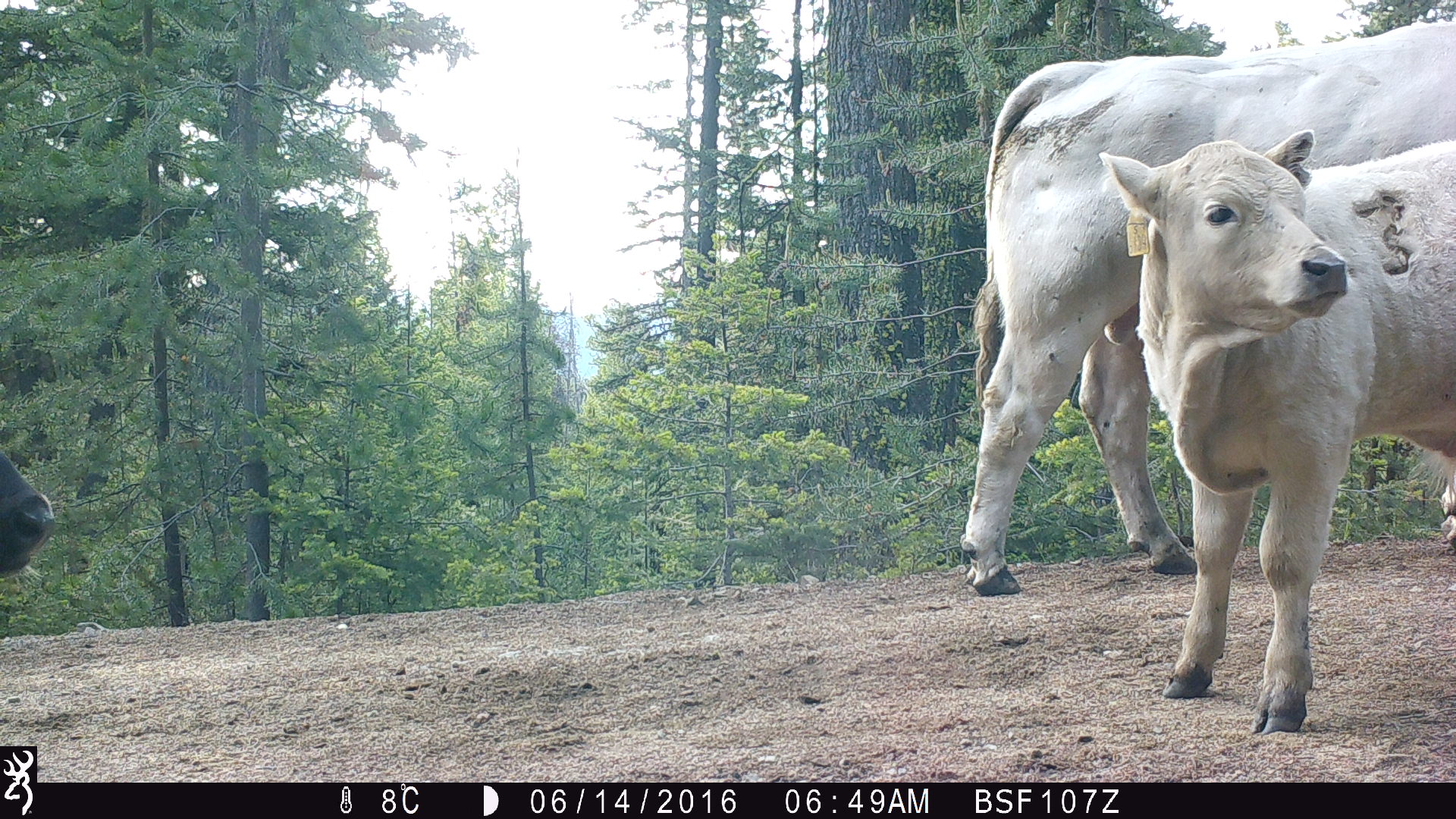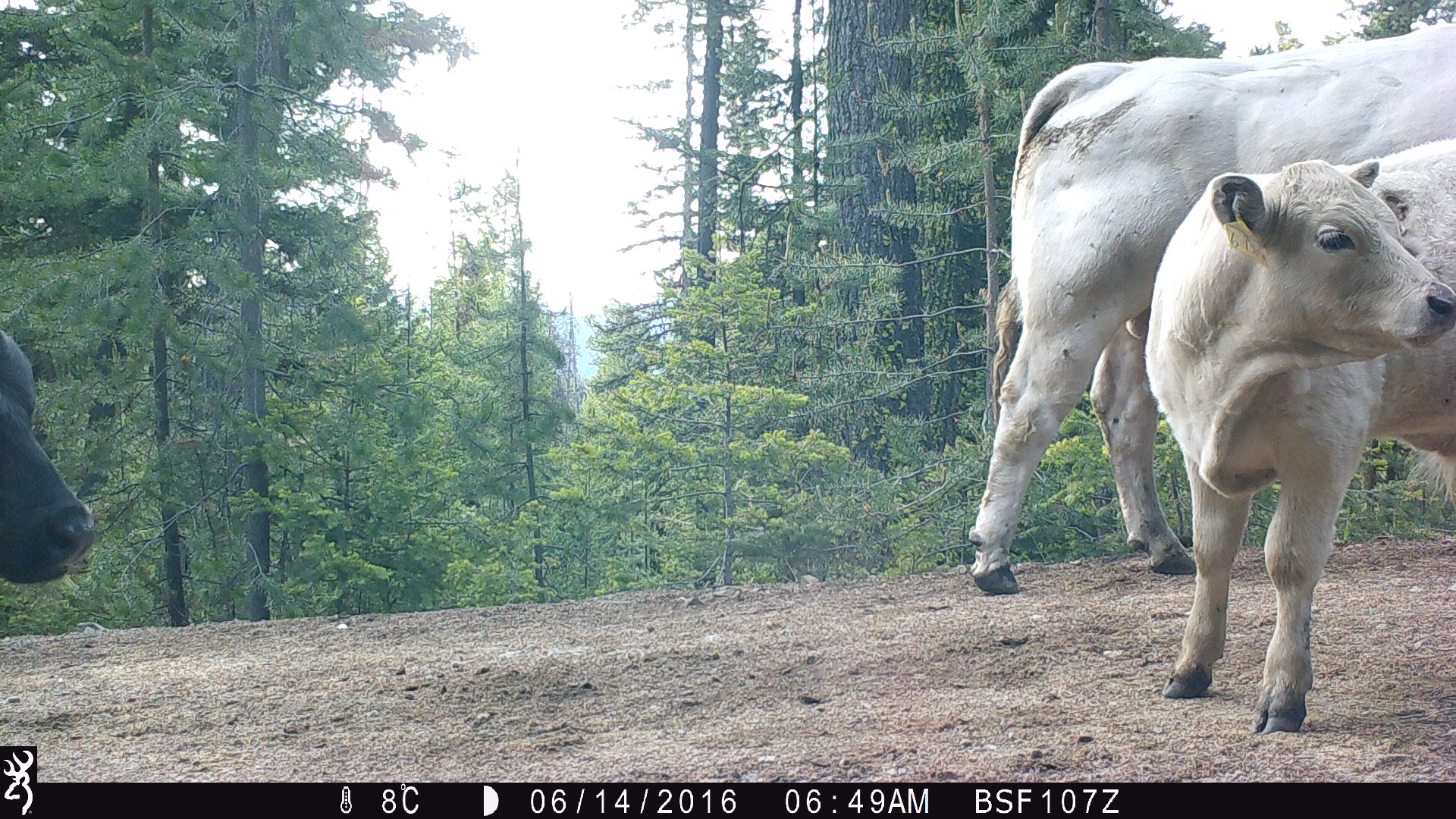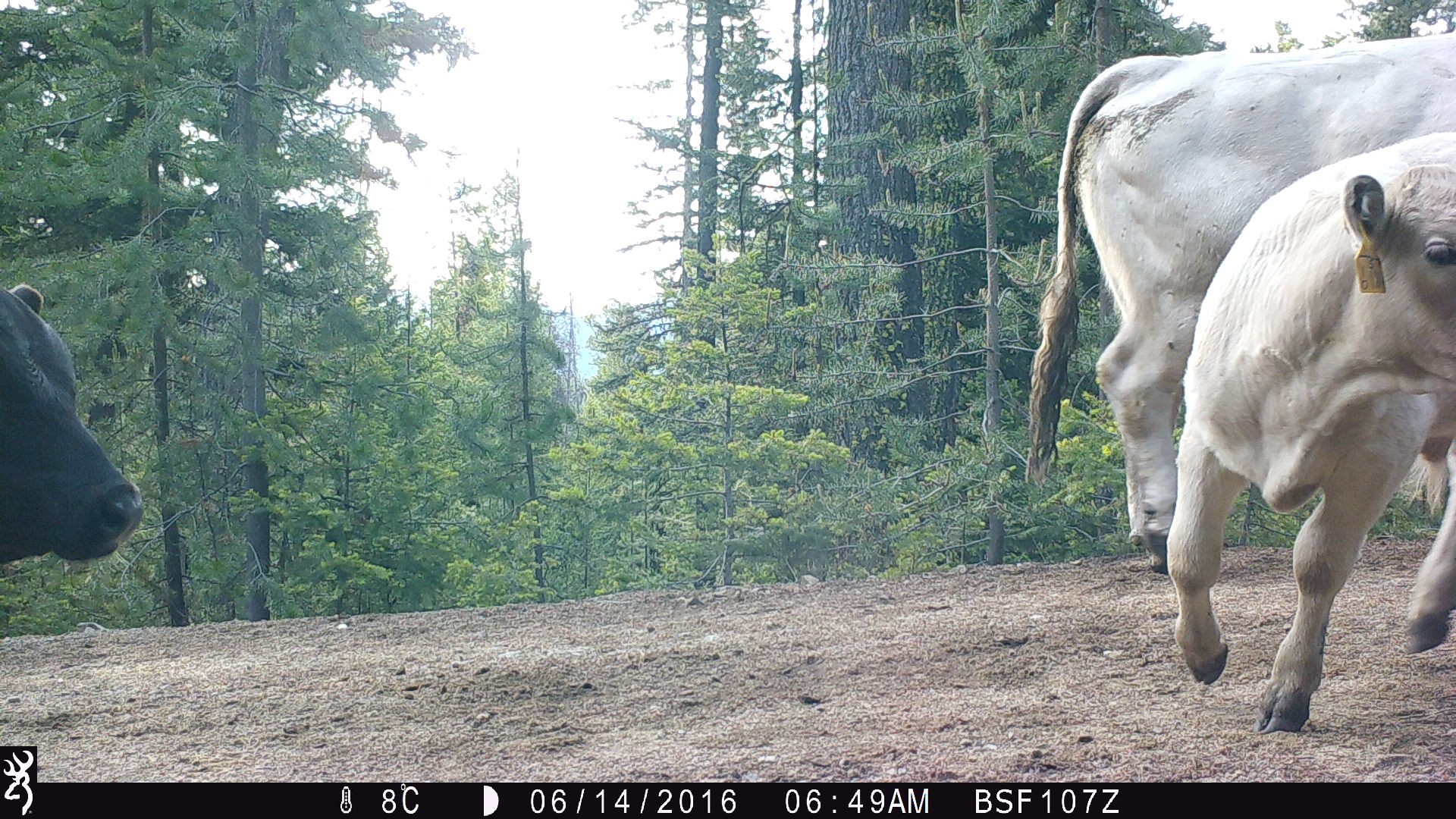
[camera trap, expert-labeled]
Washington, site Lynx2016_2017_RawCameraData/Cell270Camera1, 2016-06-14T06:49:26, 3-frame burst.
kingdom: Animalia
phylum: Chordata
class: Mammalia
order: Artiodactyla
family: Bovidae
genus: Bos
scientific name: Bos taurus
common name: domestic cattle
Domestic cattle (Bos taurus). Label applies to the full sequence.